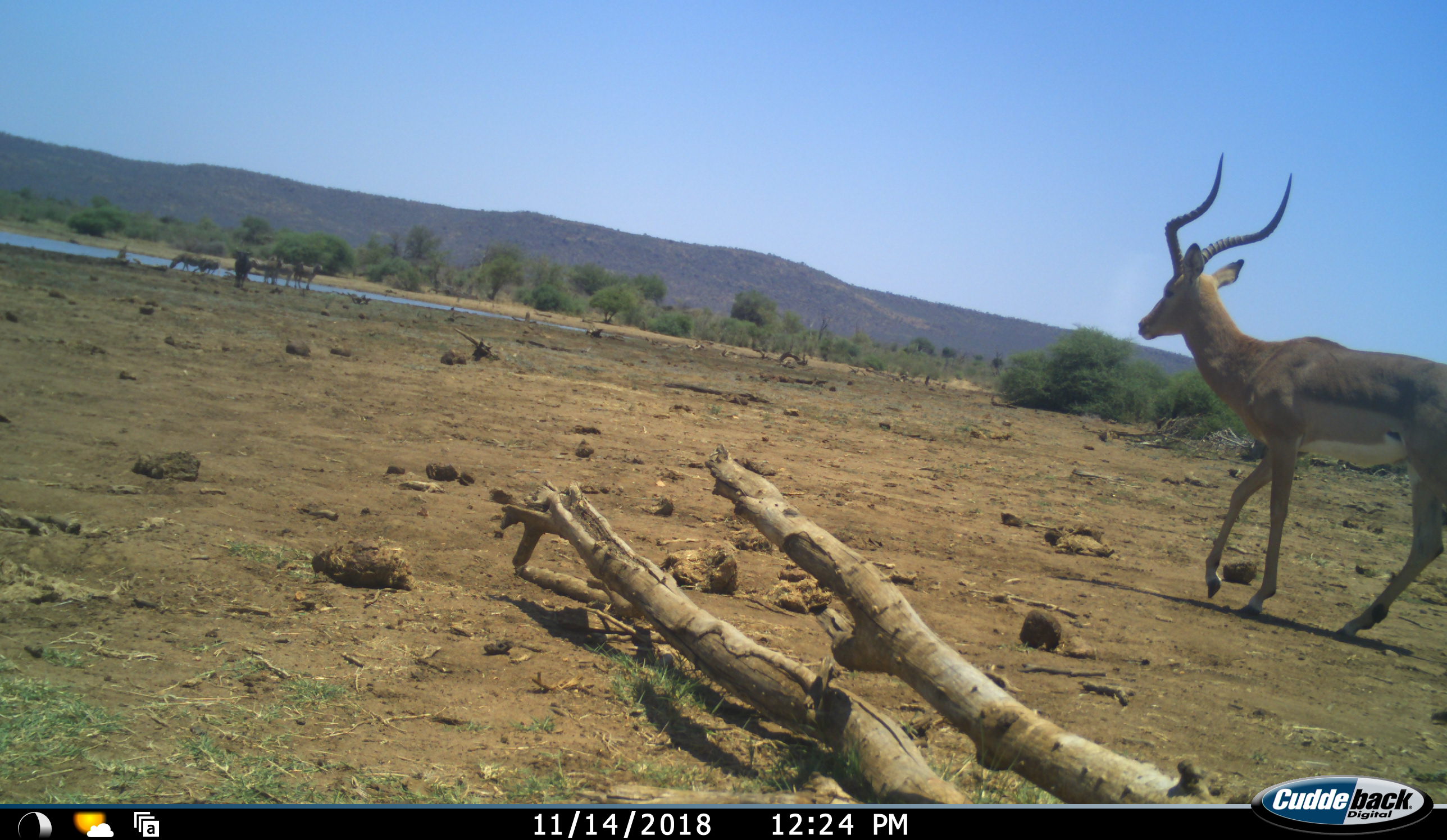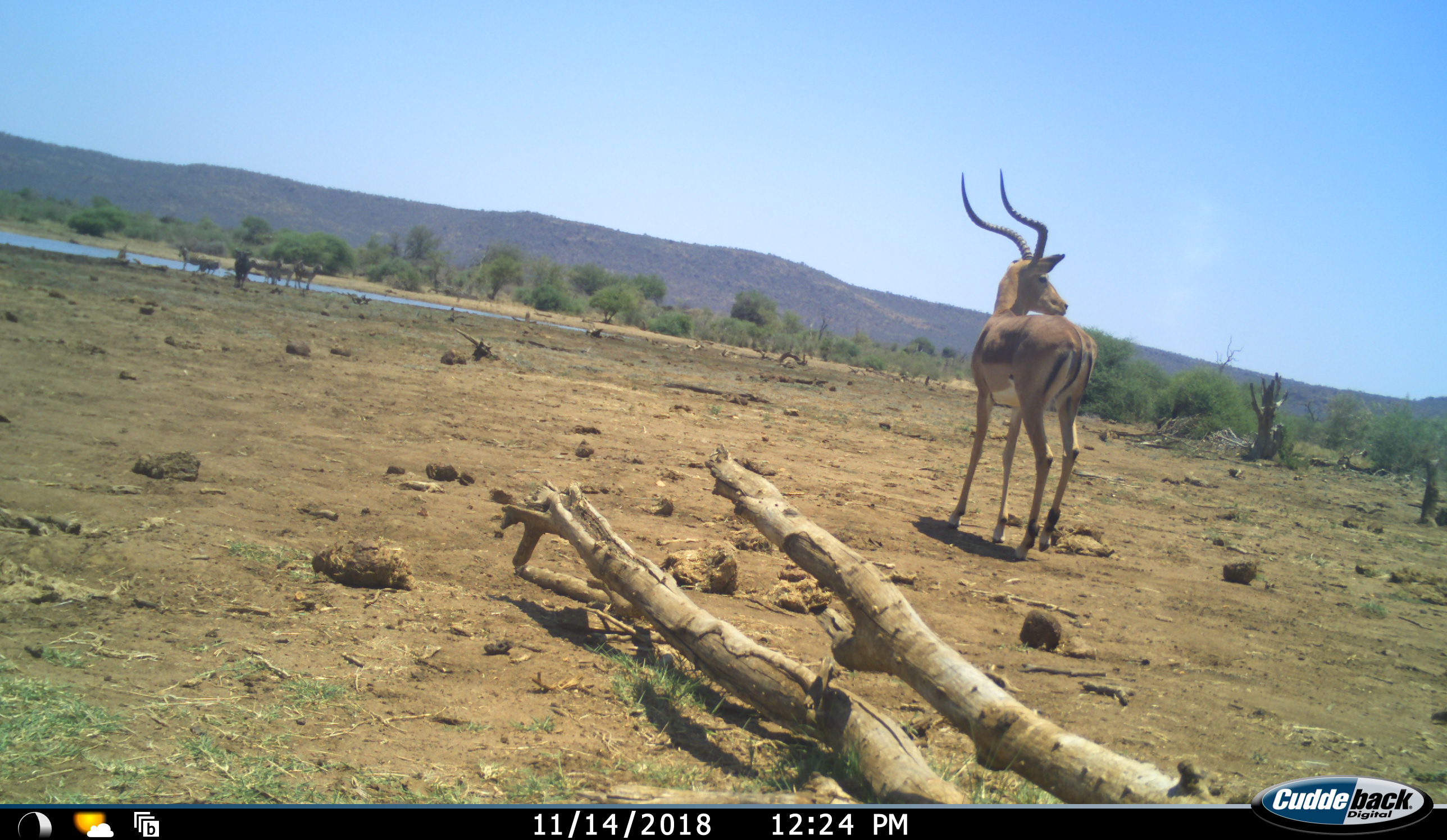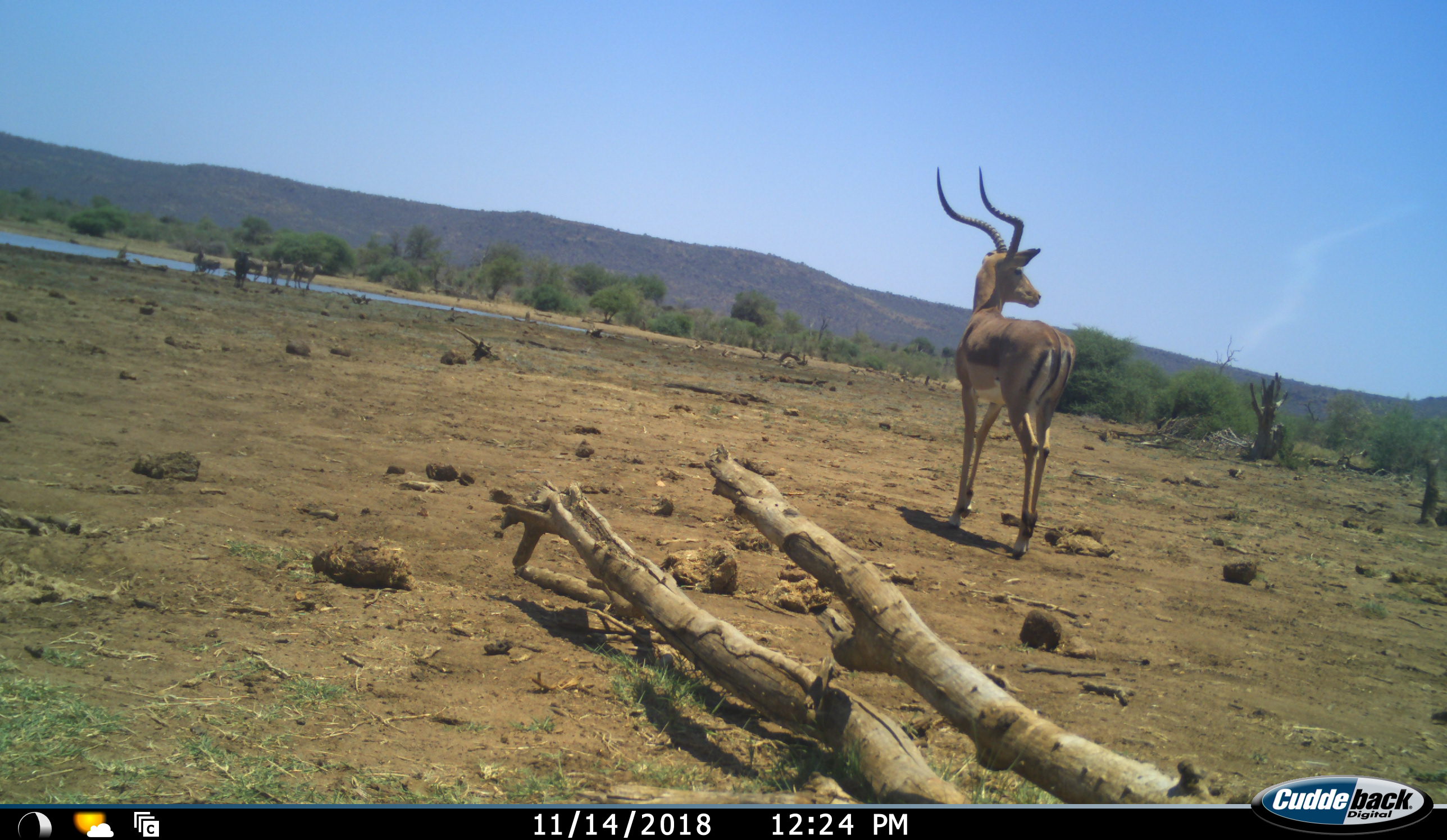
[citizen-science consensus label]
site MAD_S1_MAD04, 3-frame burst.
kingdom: Animalia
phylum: Chordata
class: Mammalia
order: Artiodactyla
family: Bovidae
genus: Aepyceros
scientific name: Aepyceros melampus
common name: impala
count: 1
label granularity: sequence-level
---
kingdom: Animalia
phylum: Chordata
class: Mammalia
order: Perissodactyla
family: Equidae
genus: Equus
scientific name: Equus quagga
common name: plains zebra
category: zebraplains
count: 6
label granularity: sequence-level